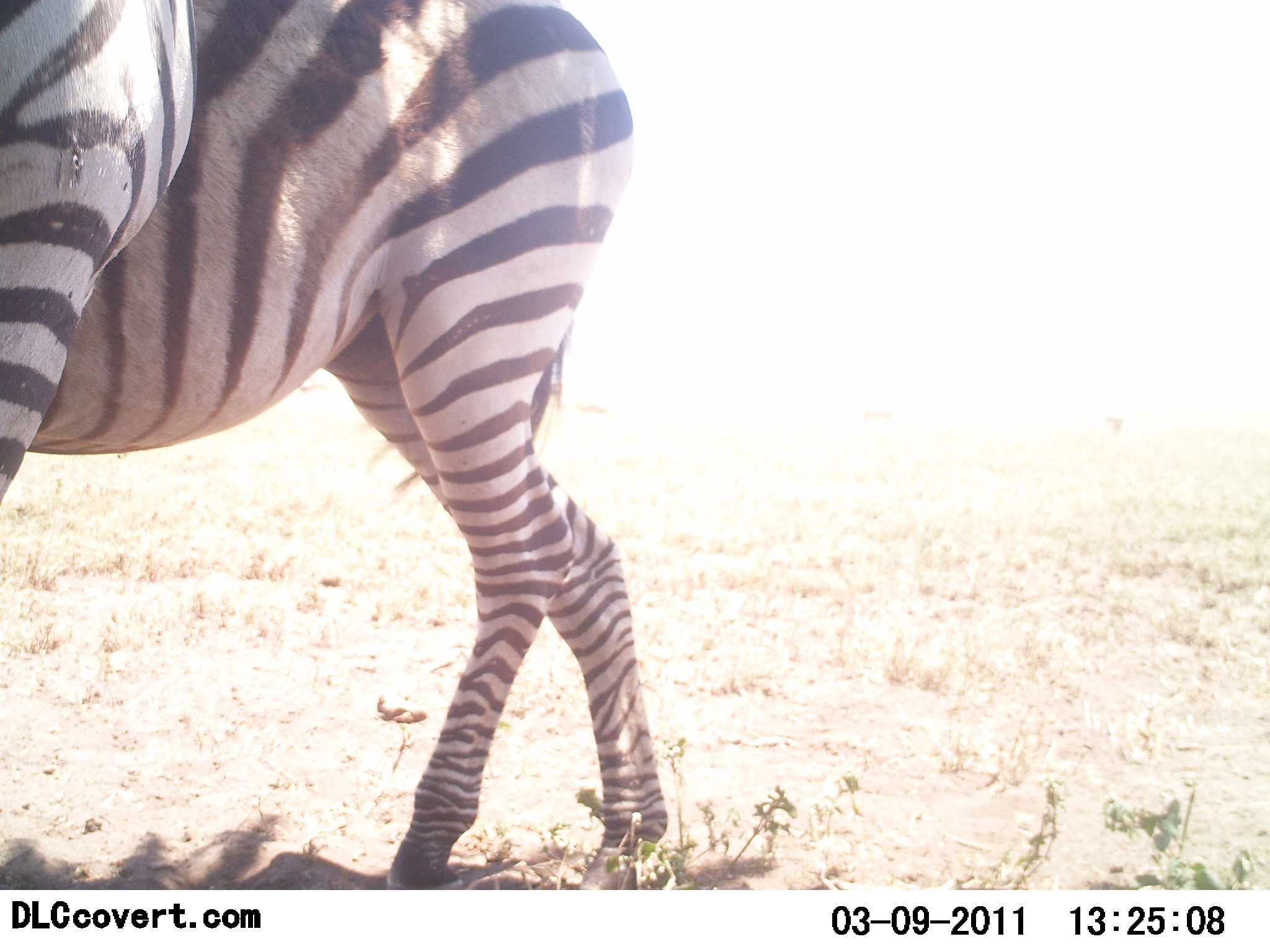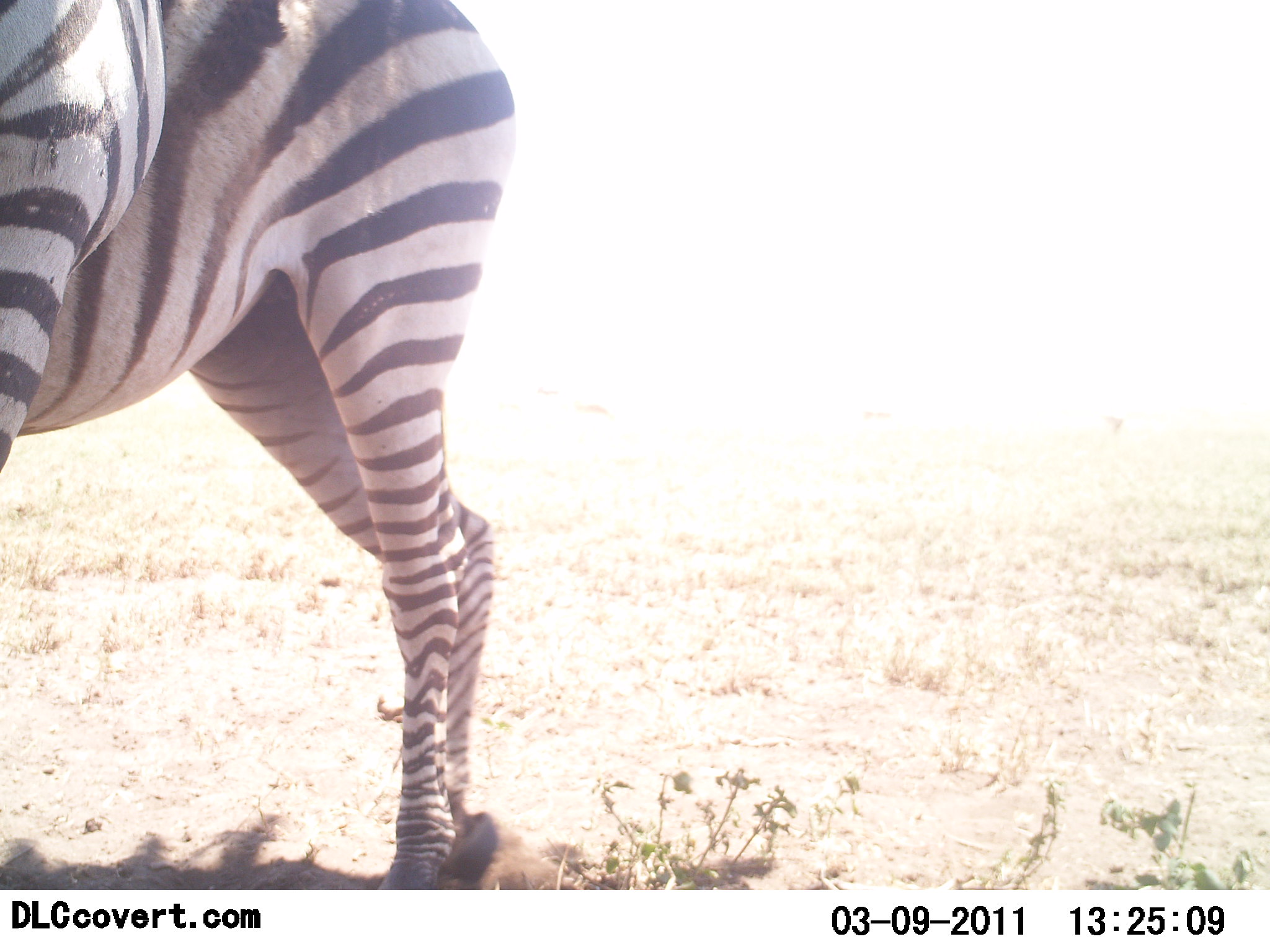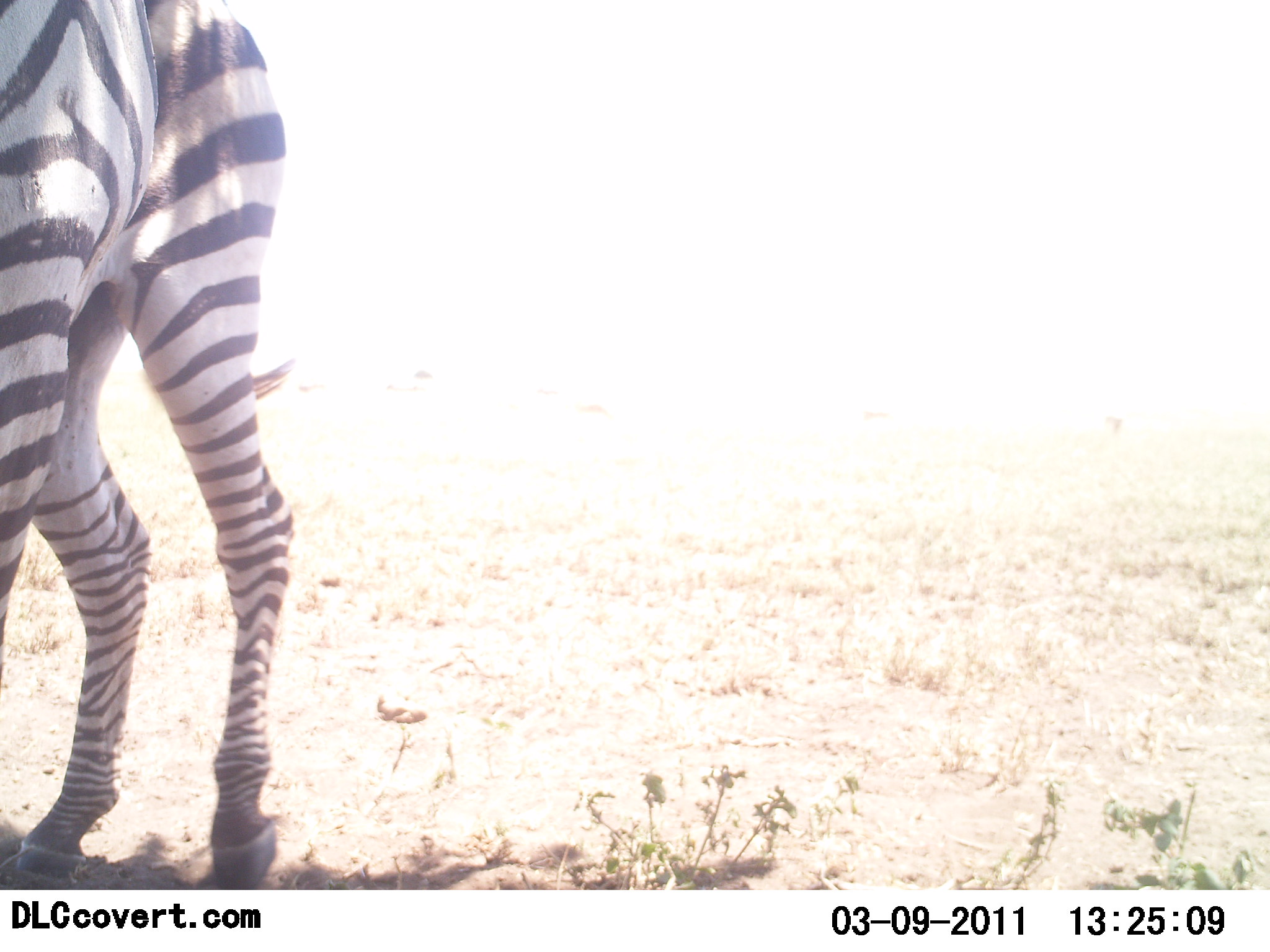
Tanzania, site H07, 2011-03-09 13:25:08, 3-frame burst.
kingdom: Animalia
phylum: Chordata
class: Mammalia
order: Perissodactyla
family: Equidae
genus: Equus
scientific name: Equus quagga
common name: plains zebra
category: zebra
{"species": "zebra (plains zebra) (Equus quagga)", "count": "1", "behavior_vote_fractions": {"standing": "55%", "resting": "0%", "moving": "55%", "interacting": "9%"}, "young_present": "0%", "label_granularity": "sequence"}